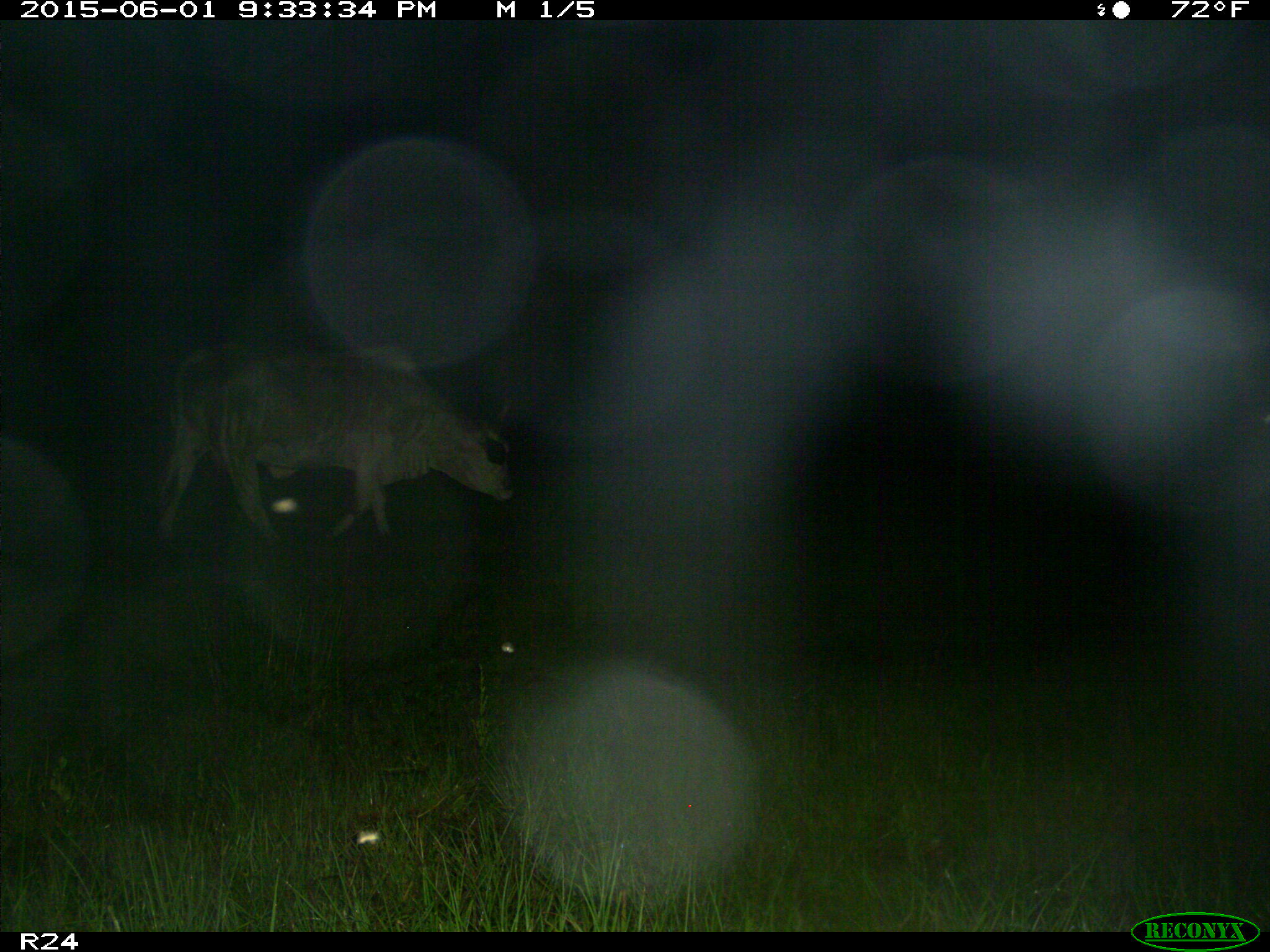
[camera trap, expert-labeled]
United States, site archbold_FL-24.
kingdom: Animalia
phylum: Chordata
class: Mammalia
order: Artiodactyla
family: Bovidae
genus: Bos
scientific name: Bos taurus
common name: domestic cow